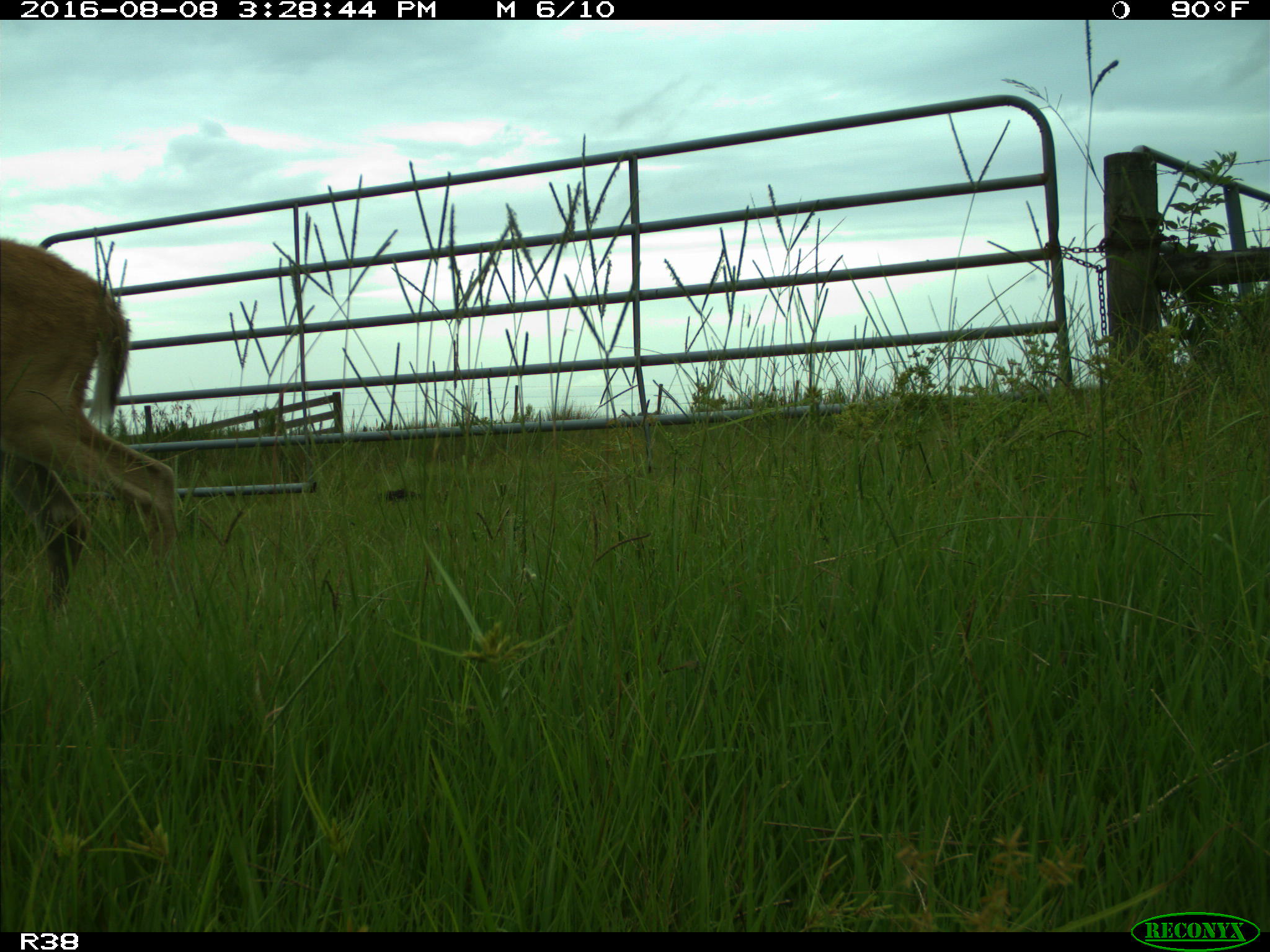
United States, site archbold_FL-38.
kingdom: Animalia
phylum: Chordata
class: Mammalia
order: Artiodactyla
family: Cervidae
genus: Odocoileus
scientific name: Odocoileus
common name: deer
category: unidentified deer